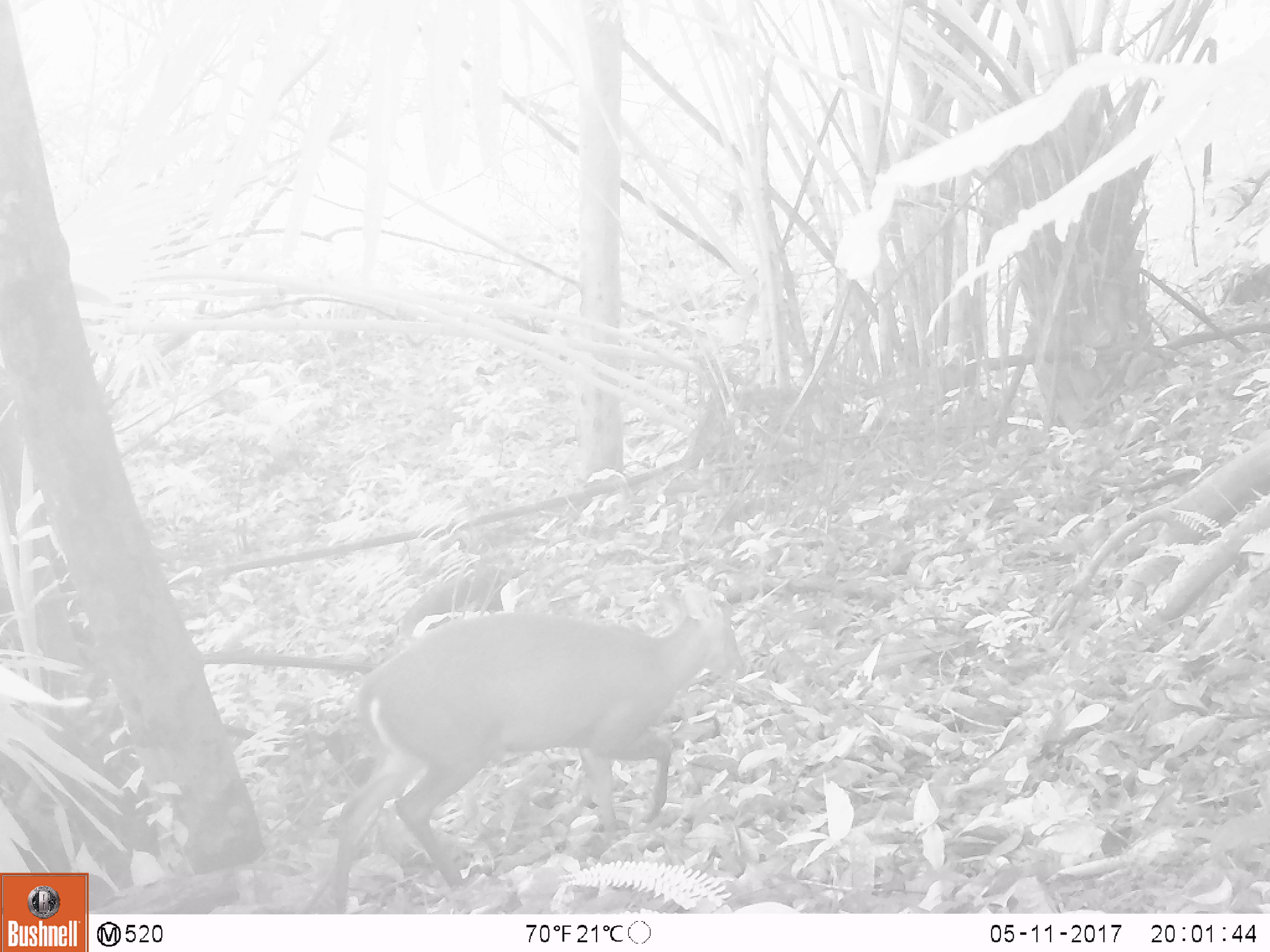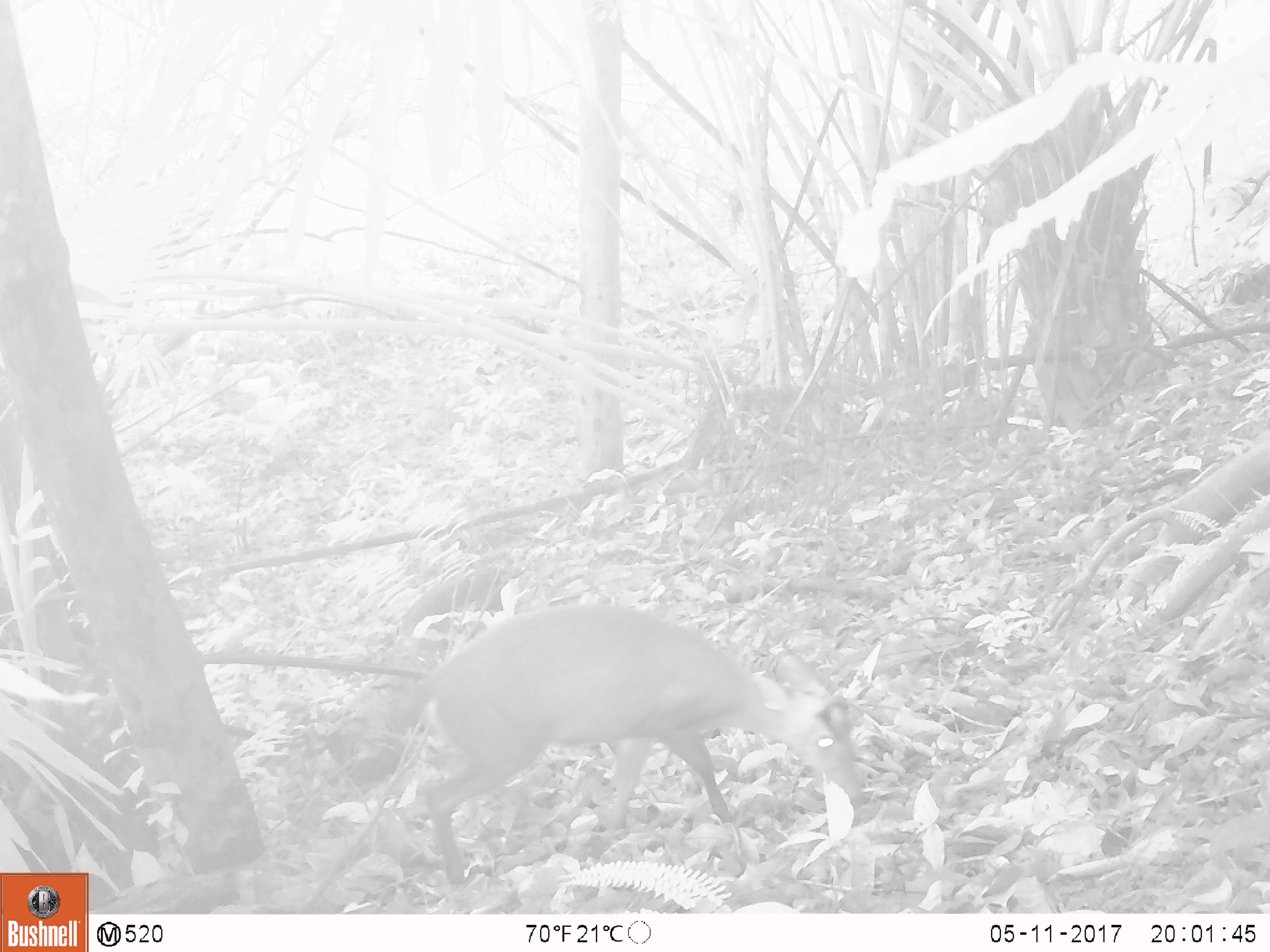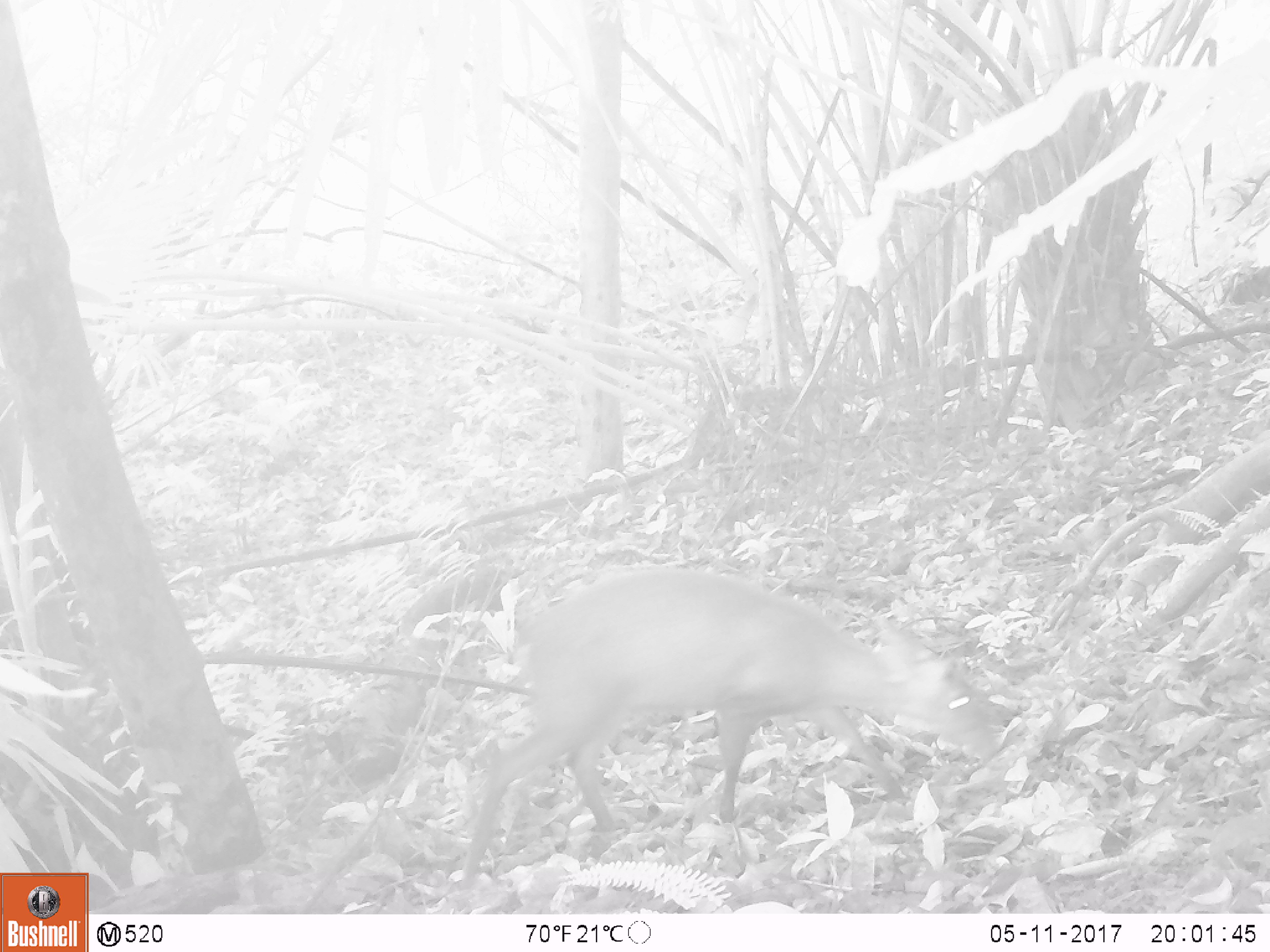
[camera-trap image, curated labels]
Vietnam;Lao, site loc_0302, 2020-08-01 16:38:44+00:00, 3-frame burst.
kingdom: Animalia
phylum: Chordata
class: Mammalia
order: Artiodactyla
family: Cervidae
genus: Muntiacus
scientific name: Muntiacus rooseveltorum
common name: roosevelt's muntjac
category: roosevelts muntjac group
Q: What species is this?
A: Roosevelts muntjac group (roosevelt's muntjac) (Muntiacus rooseveltorum).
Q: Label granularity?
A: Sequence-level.